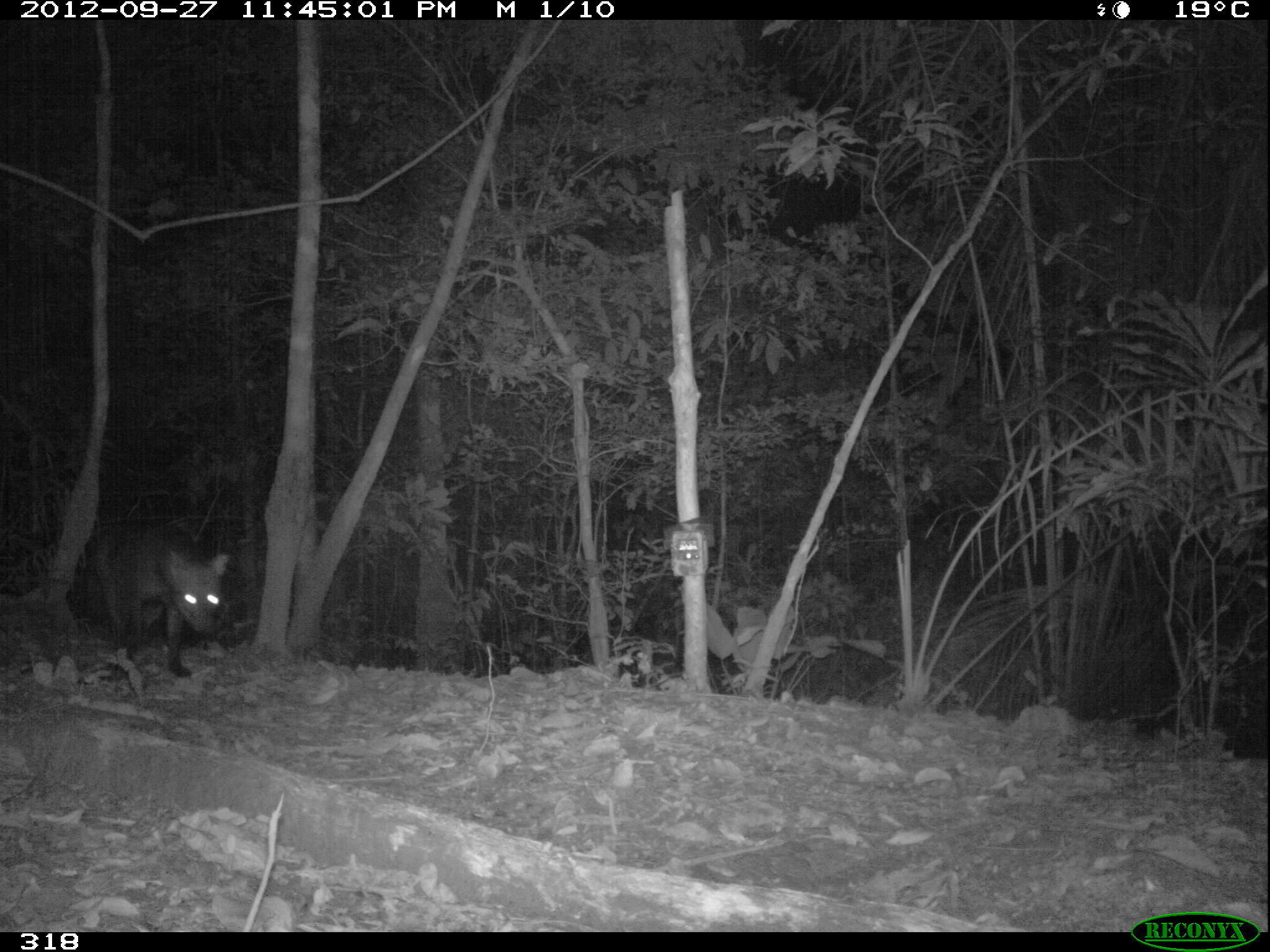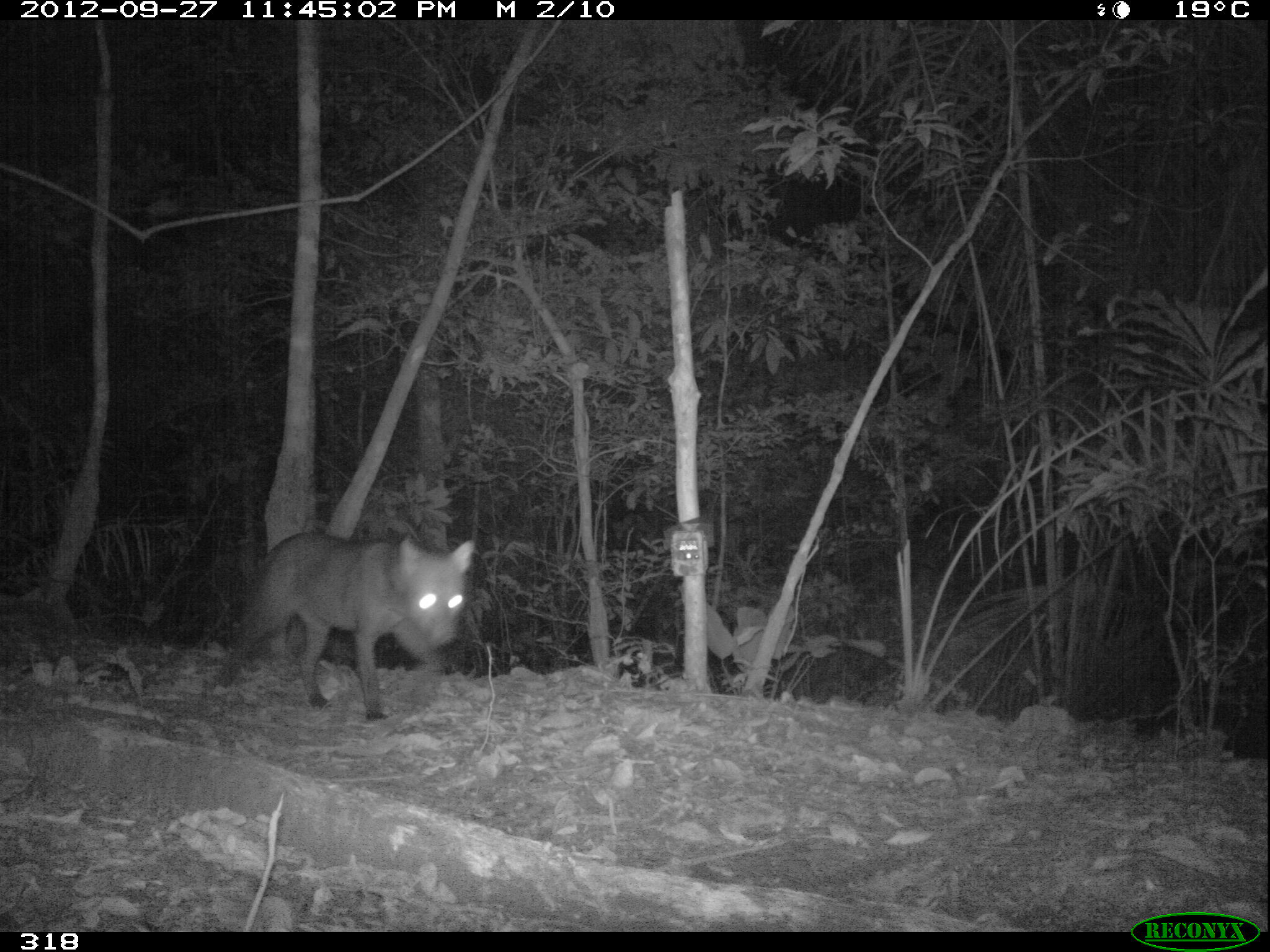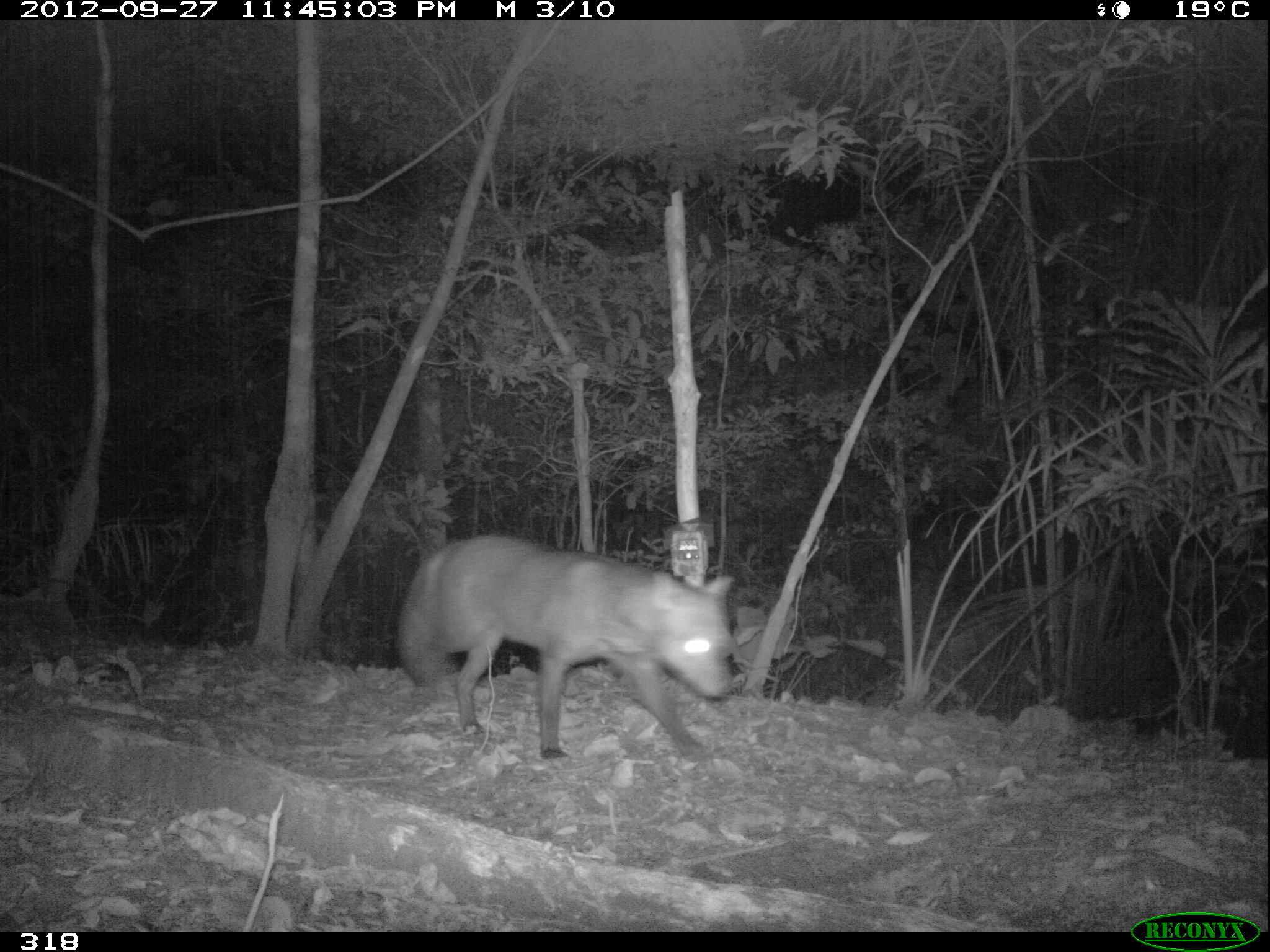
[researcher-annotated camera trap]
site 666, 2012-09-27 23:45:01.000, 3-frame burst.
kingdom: Animalia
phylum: Chordata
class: Mammalia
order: Carnivora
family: Canidae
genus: Atelocynus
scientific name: Atelocynus microtis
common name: short-eared dog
Atelocynus microtis (short-eared dog).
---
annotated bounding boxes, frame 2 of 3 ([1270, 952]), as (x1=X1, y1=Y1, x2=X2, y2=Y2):
atelocynus microtis: (x1=213, y1=530, x2=474, y2=721)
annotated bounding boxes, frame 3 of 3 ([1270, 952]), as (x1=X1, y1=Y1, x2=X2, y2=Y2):
atelocynus microtis: (x1=390, y1=528, x2=739, y2=766)